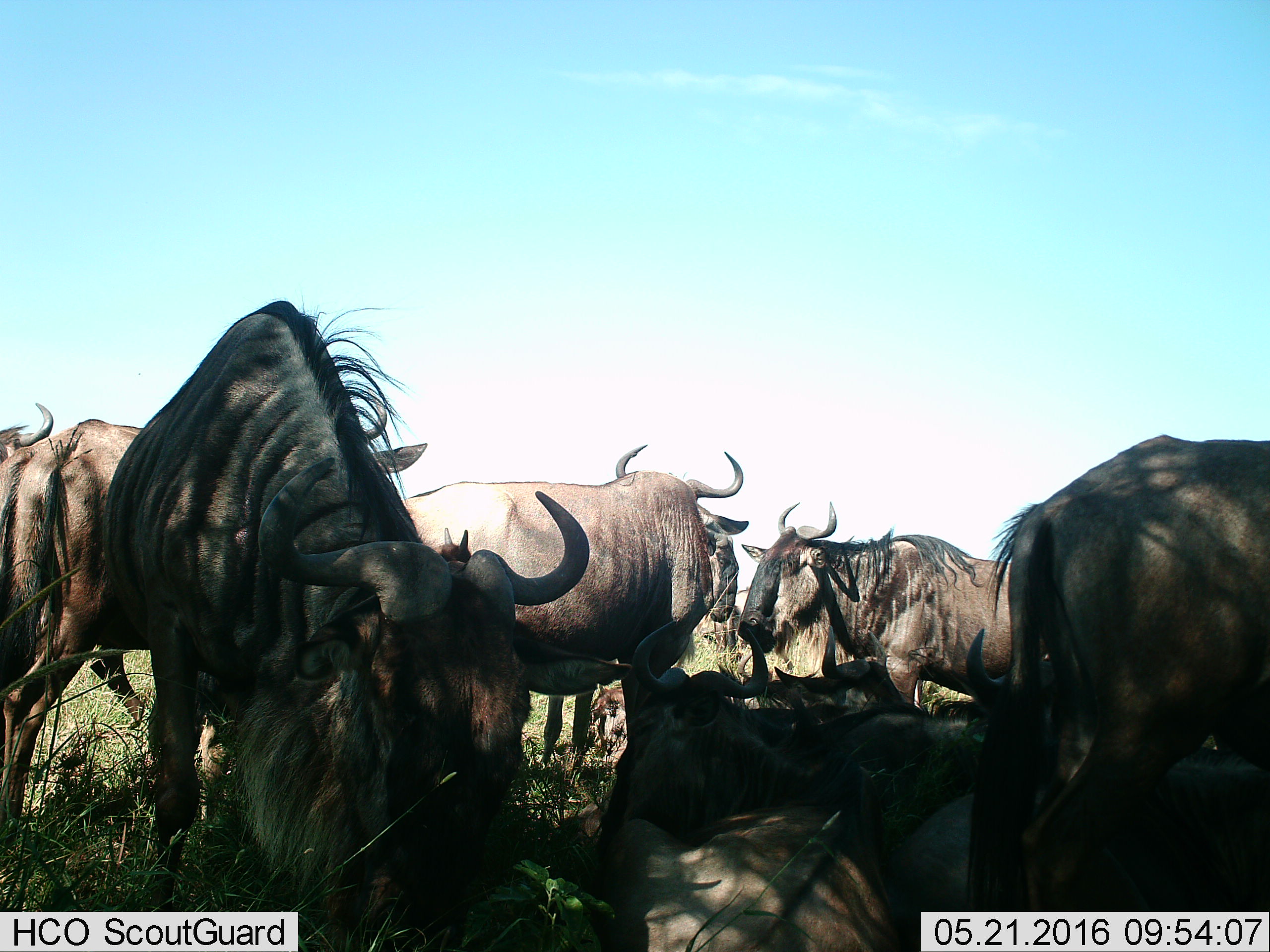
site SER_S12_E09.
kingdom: Animalia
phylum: Chordata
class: Mammalia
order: Artiodactyla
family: Bovidae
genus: Connochaetes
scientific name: Connochaetes taurinus taurinus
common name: blue wildebeest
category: wildebeestblue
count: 11-50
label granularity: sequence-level